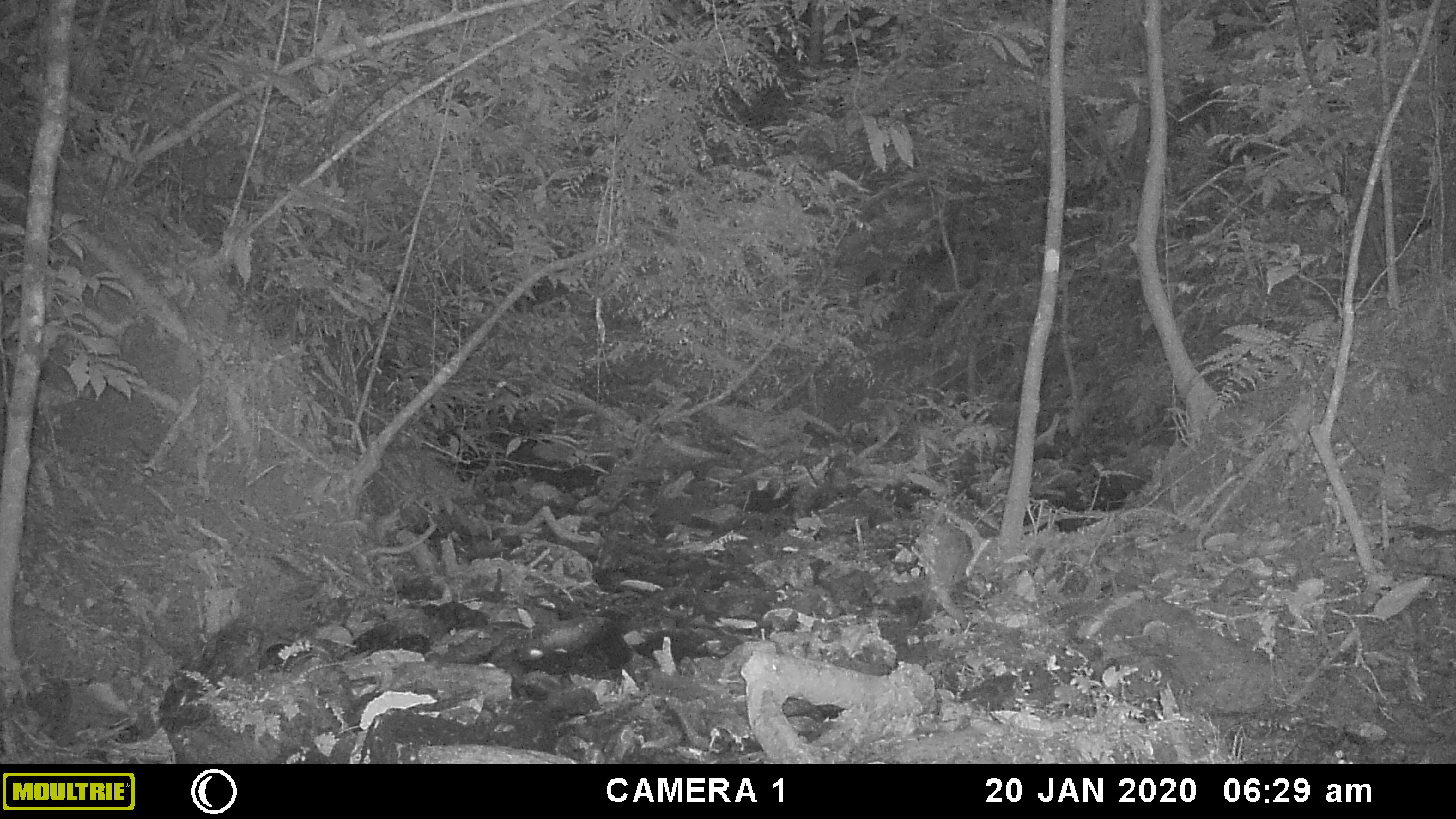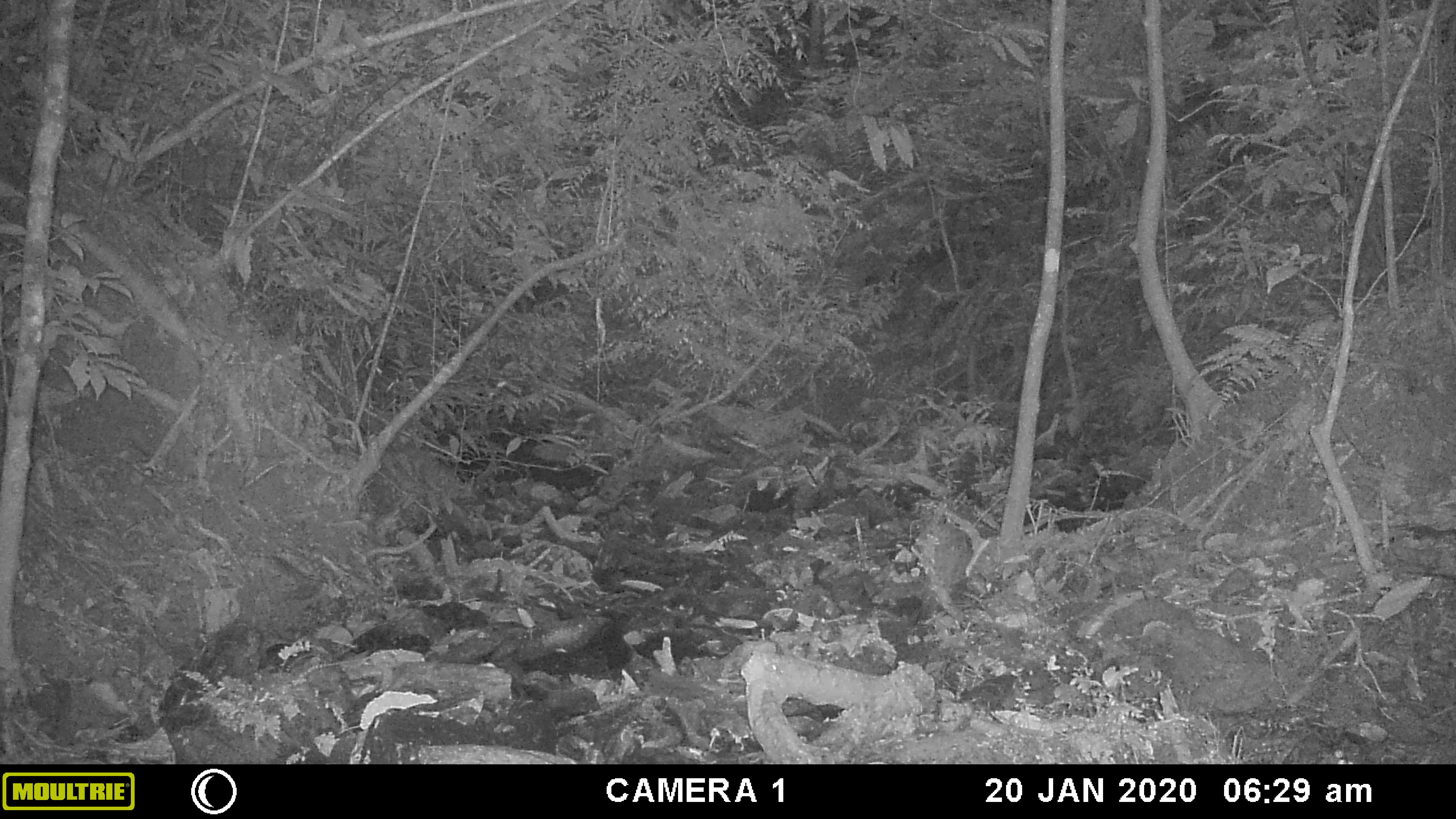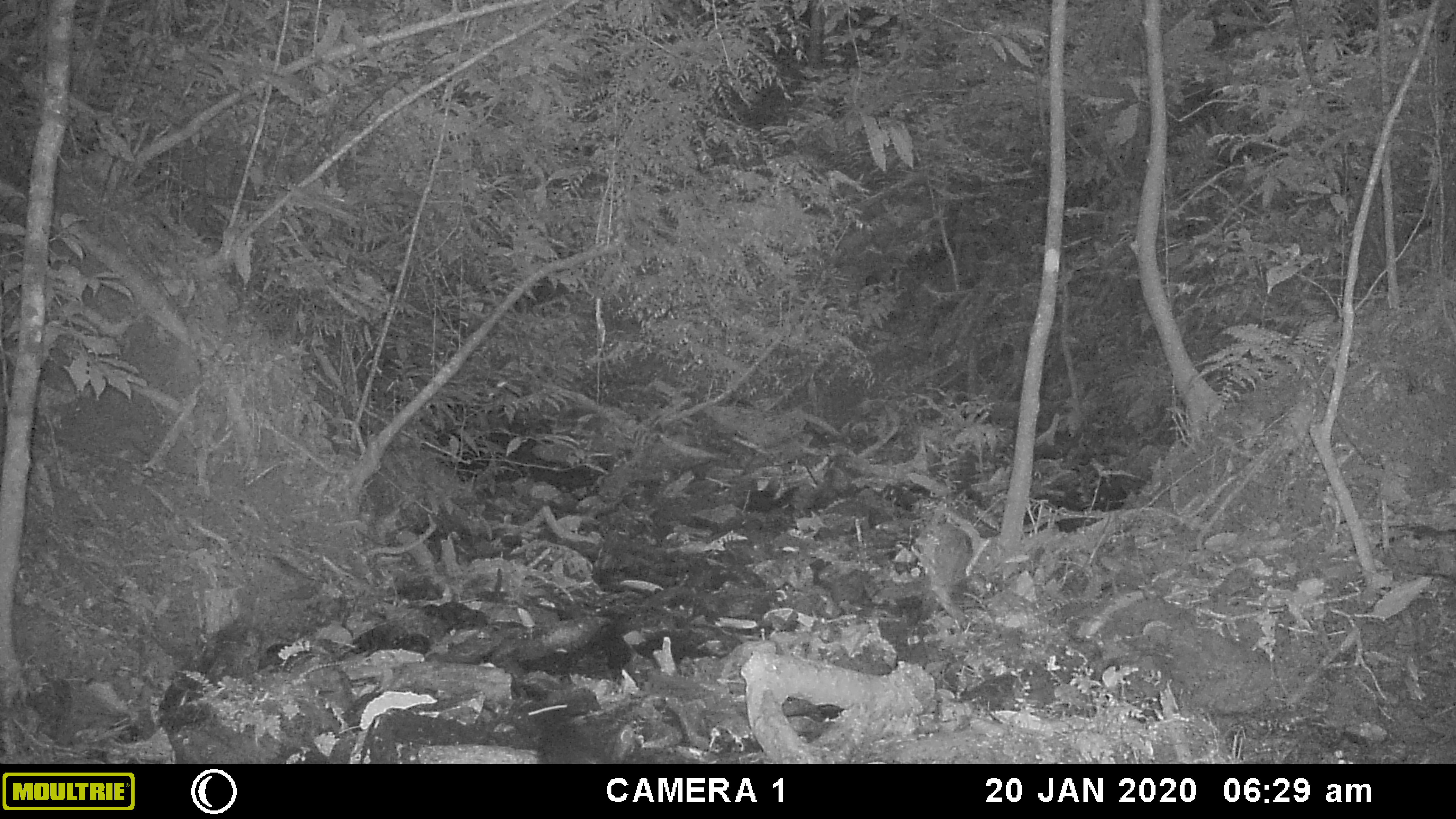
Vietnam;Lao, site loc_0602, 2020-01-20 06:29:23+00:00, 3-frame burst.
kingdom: Animalia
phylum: Chordata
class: Mammalia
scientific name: Mammalia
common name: mammal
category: unidentified small mammal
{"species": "unidentified small mammal (mammal) (Mammalia)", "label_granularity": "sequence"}